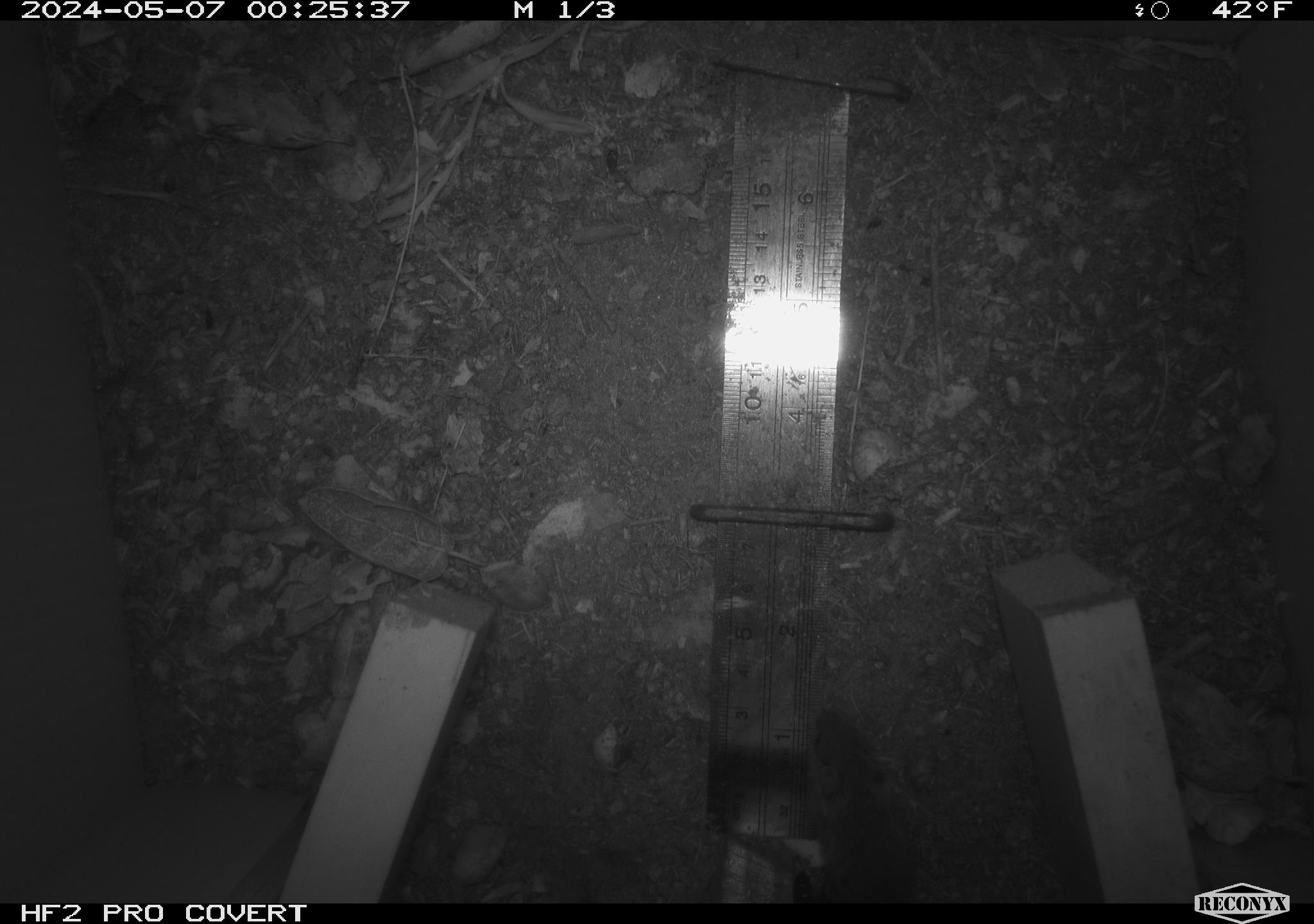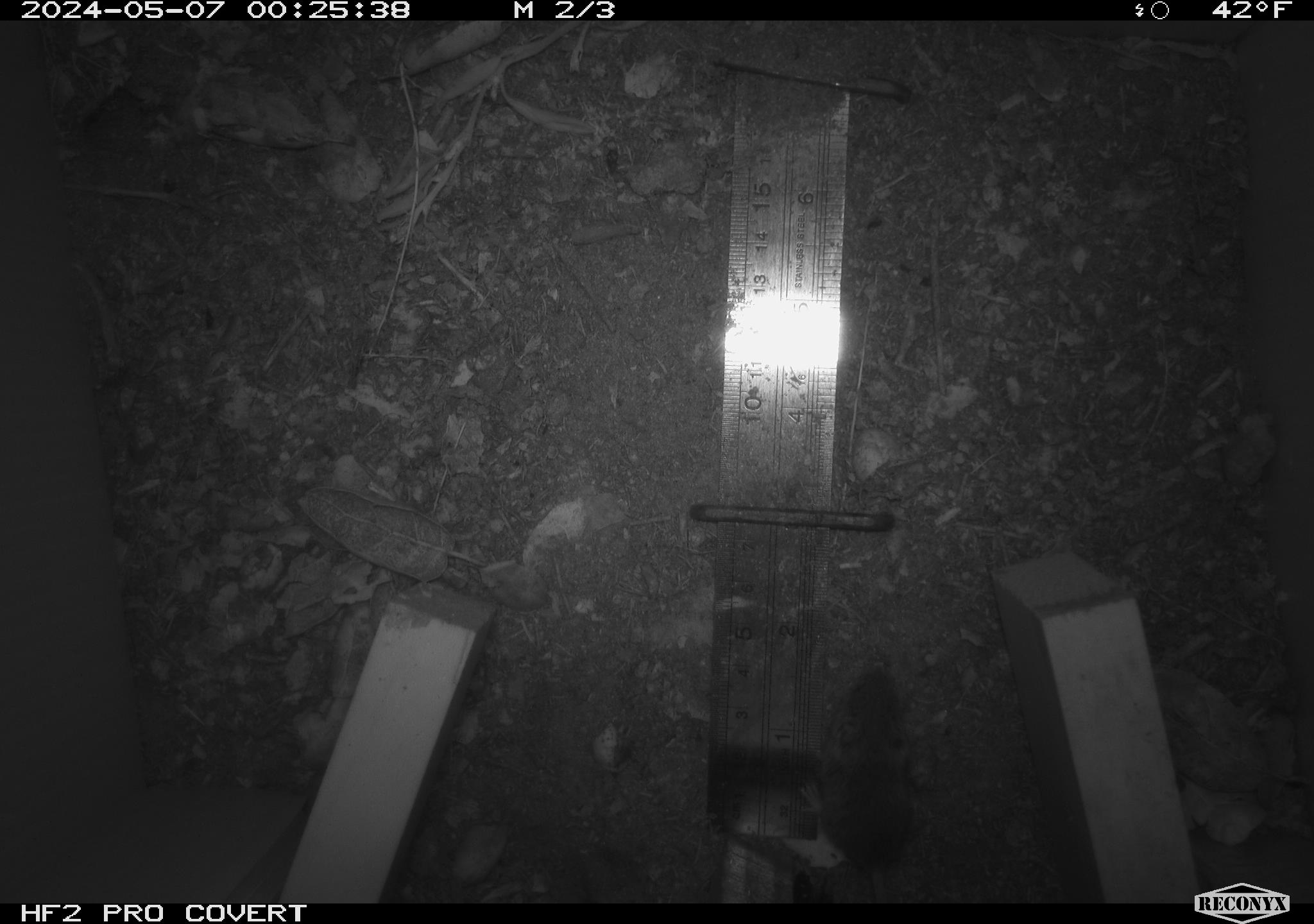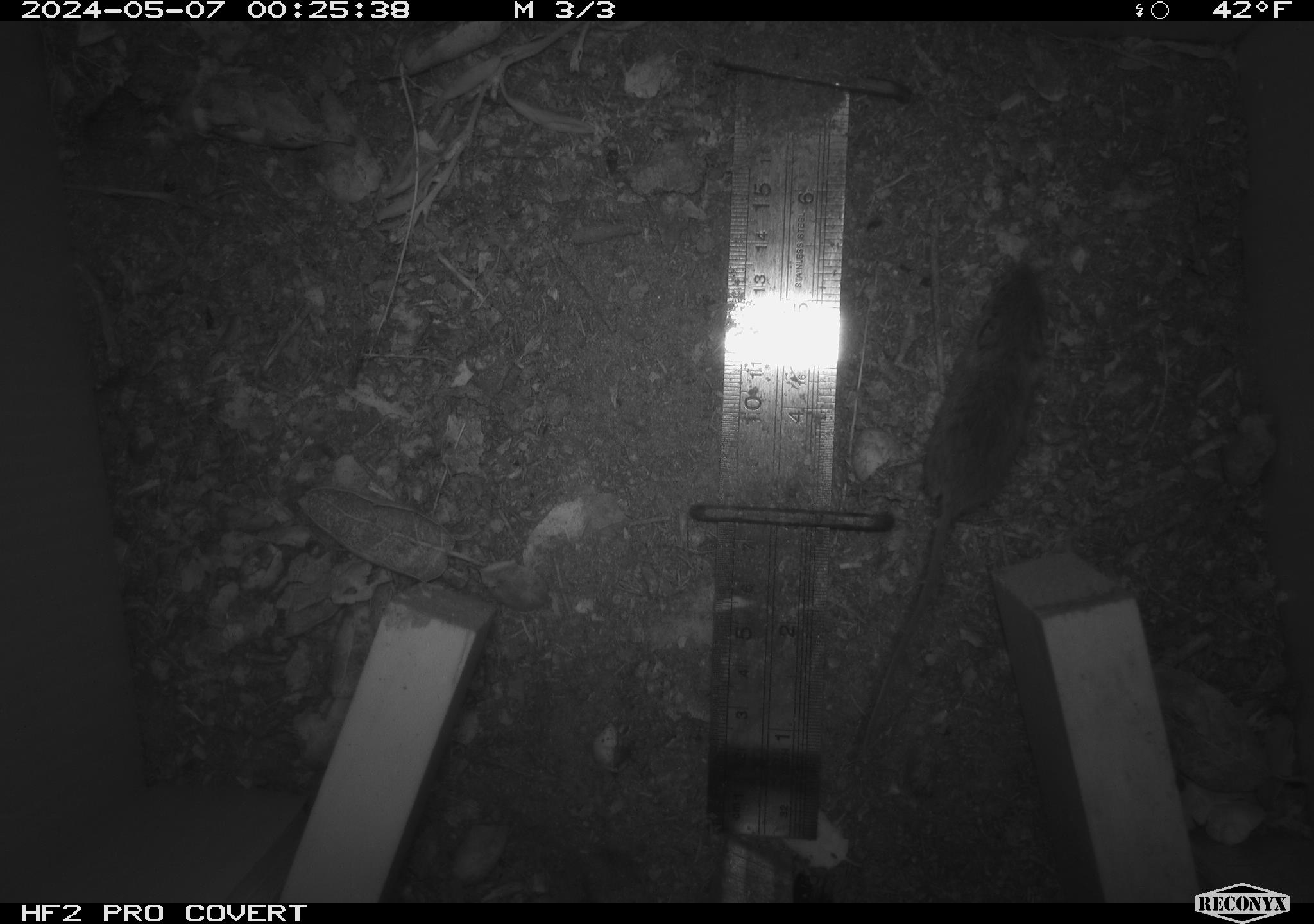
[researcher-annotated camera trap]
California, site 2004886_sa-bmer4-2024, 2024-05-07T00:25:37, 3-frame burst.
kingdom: Animalia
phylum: Chordata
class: Mammalia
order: Rodentia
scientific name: Rodentia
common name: mouse species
Mouse species (Rodentia).